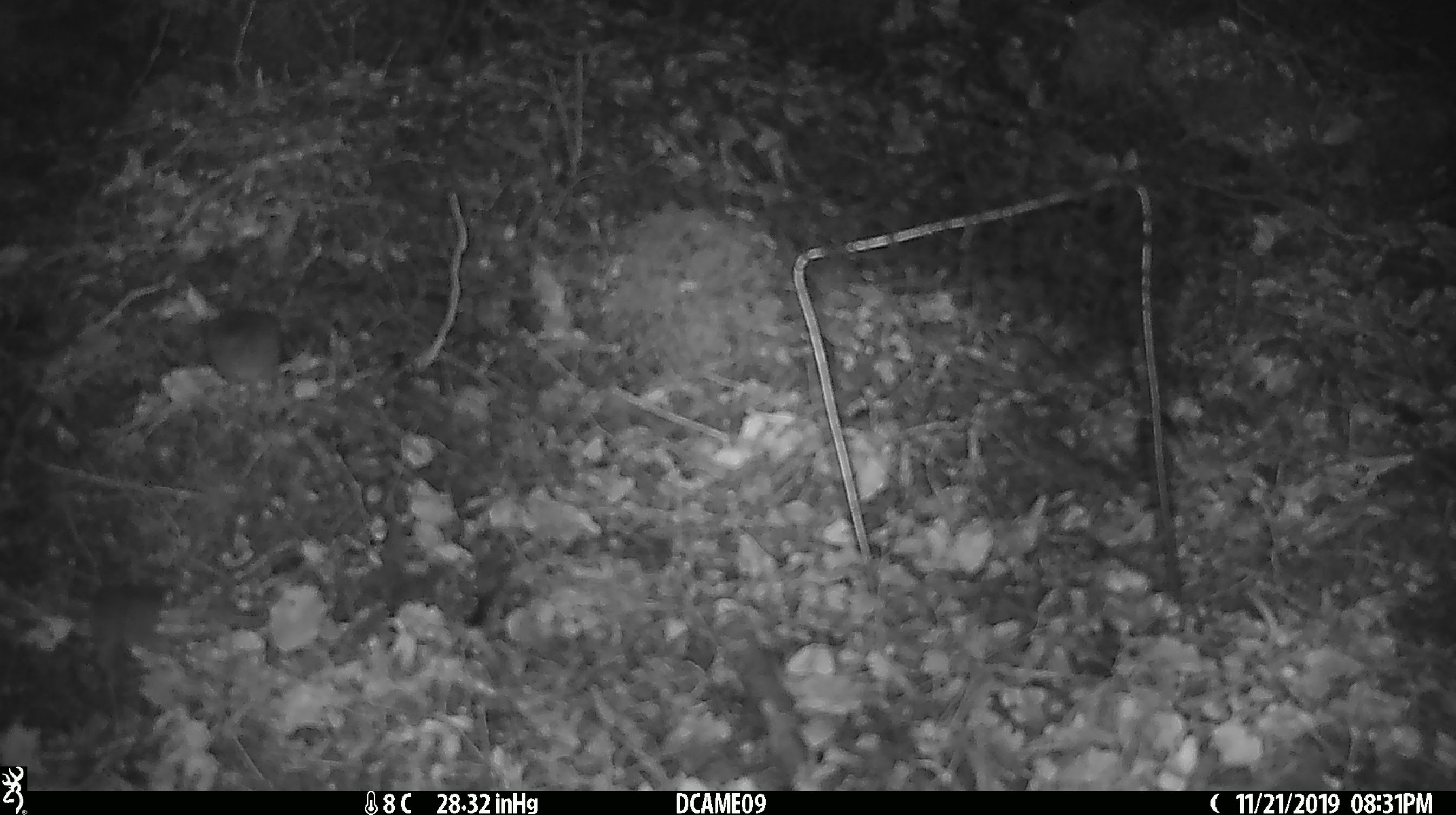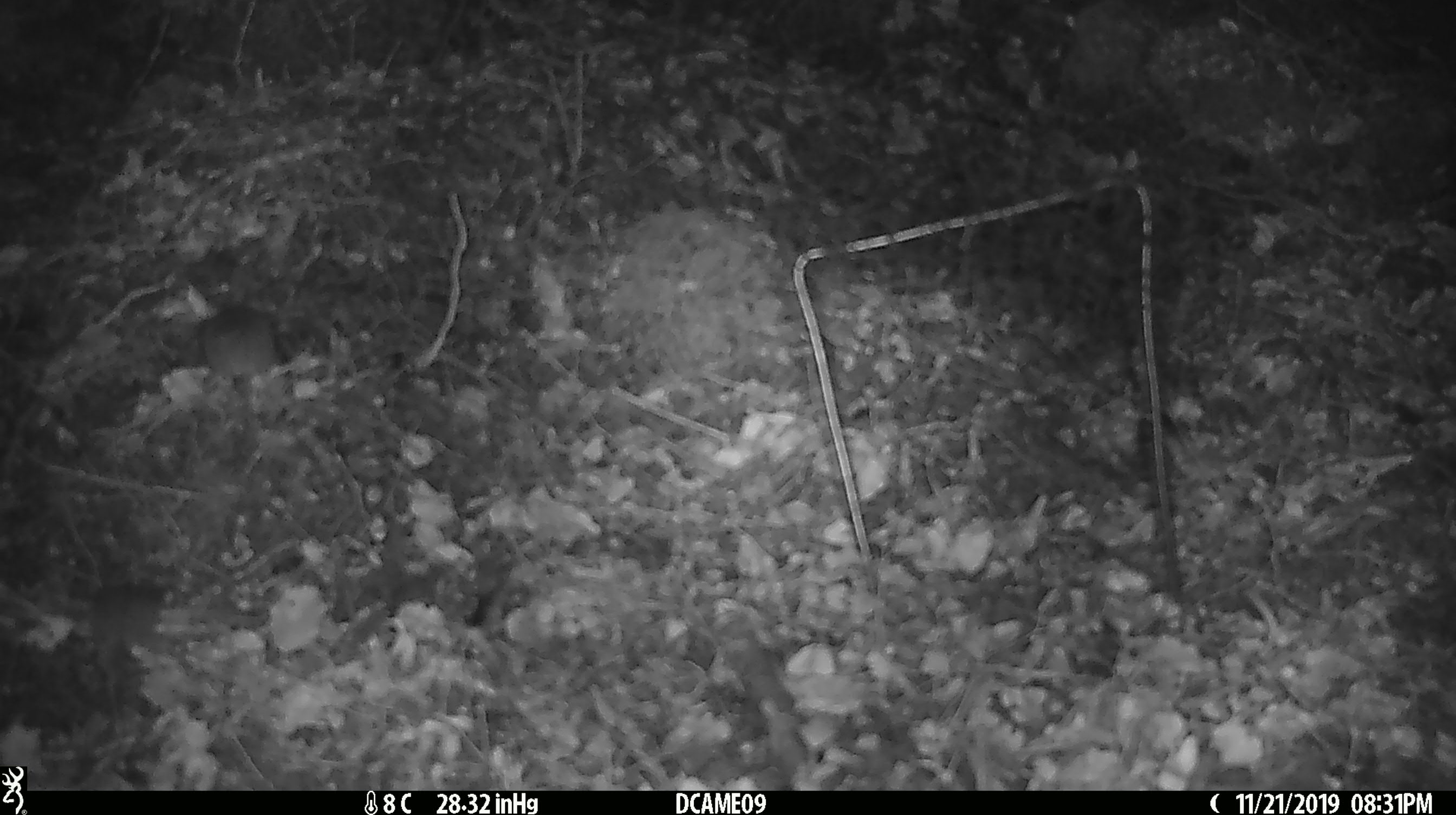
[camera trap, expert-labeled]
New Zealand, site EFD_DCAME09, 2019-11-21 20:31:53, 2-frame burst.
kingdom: Animalia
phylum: Chordata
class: Mammalia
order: Rodentia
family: Muridae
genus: Mus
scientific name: Mus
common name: mouse